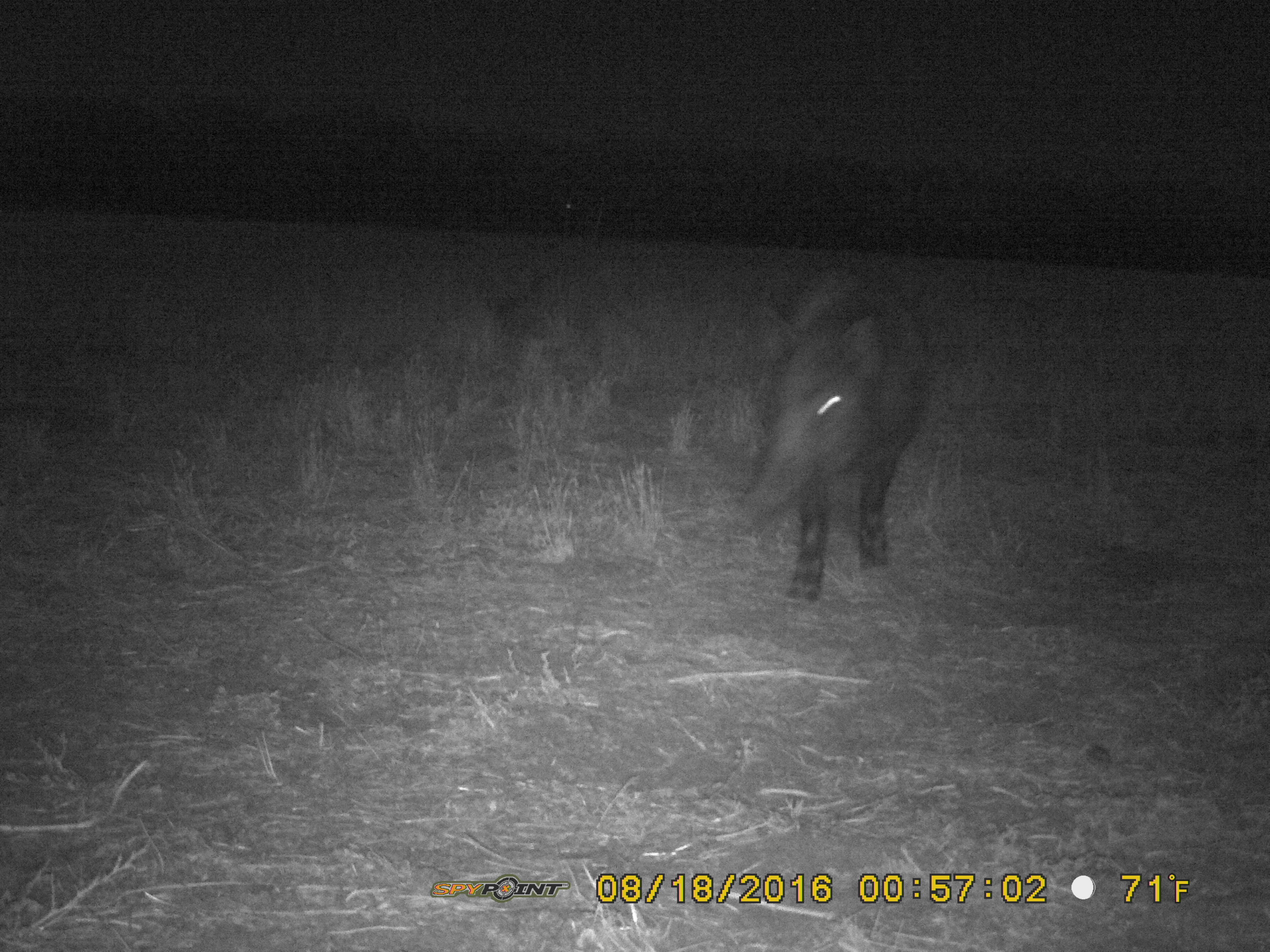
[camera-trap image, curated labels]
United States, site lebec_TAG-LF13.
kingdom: Animalia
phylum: Chordata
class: Mammalia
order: Artiodactyla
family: Suidae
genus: Sus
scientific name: Sus scrofa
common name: wild boar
Sus scrofa (wild boar).